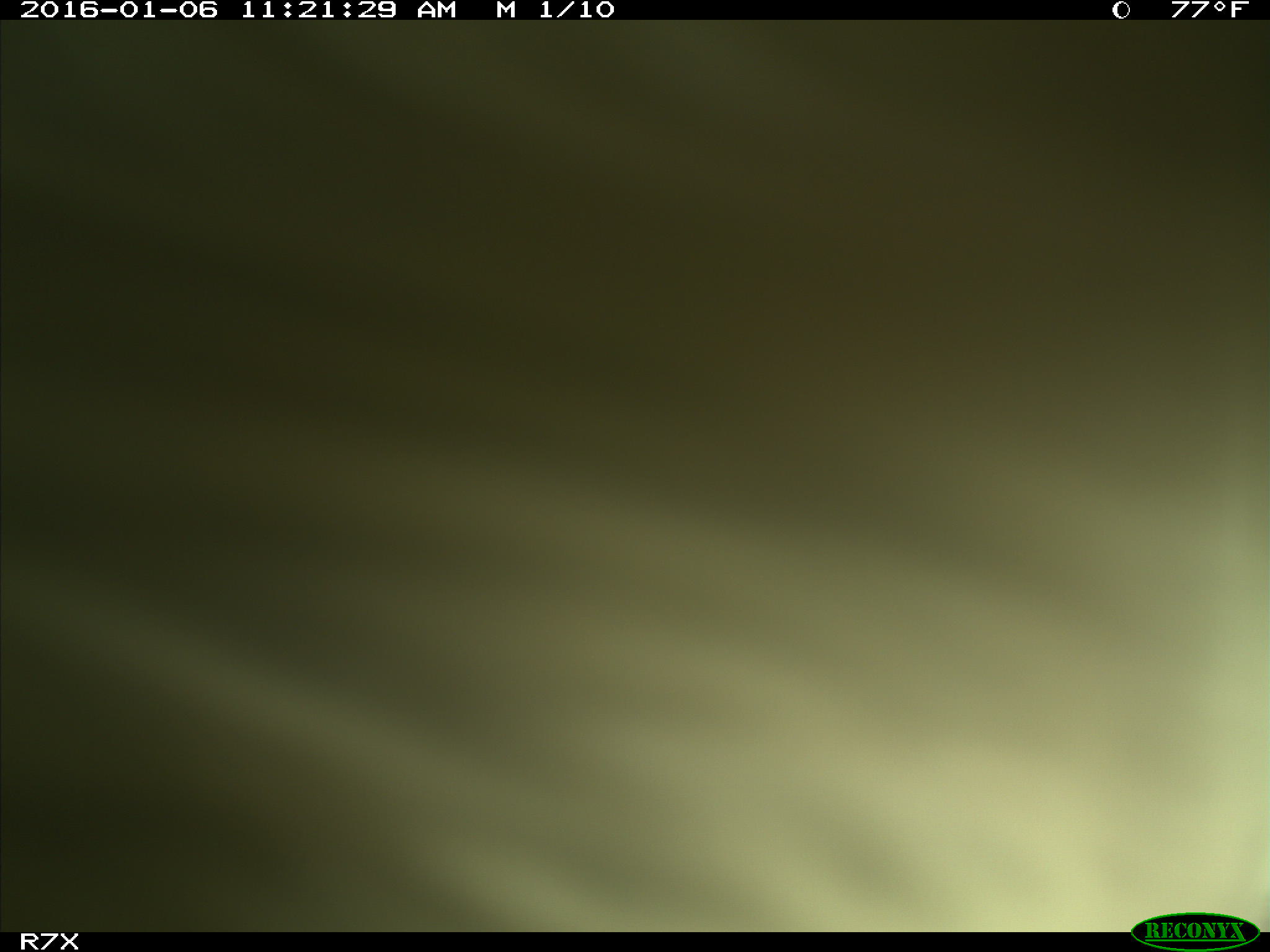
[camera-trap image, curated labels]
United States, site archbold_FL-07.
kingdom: Animalia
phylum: Chordata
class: Mammalia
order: Artiodactyla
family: Bovidae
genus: Bos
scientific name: Bos taurus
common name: domestic cow